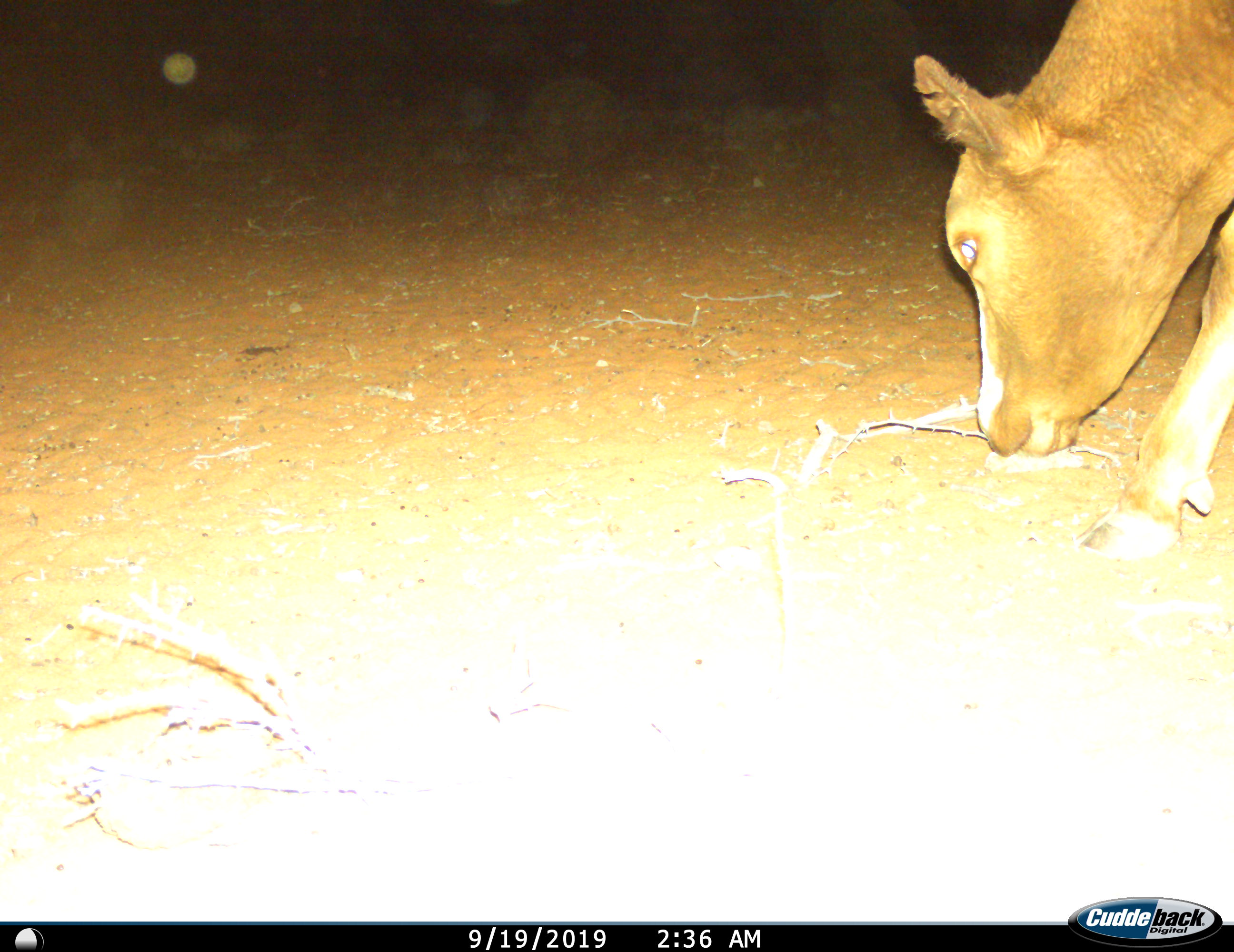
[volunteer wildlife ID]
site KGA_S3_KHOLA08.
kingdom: Animalia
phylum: Chordata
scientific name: Vertebrata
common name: domestic animal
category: domesticanimal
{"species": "domesticanimal (domestic animal) (Vertebrata)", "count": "1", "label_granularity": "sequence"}